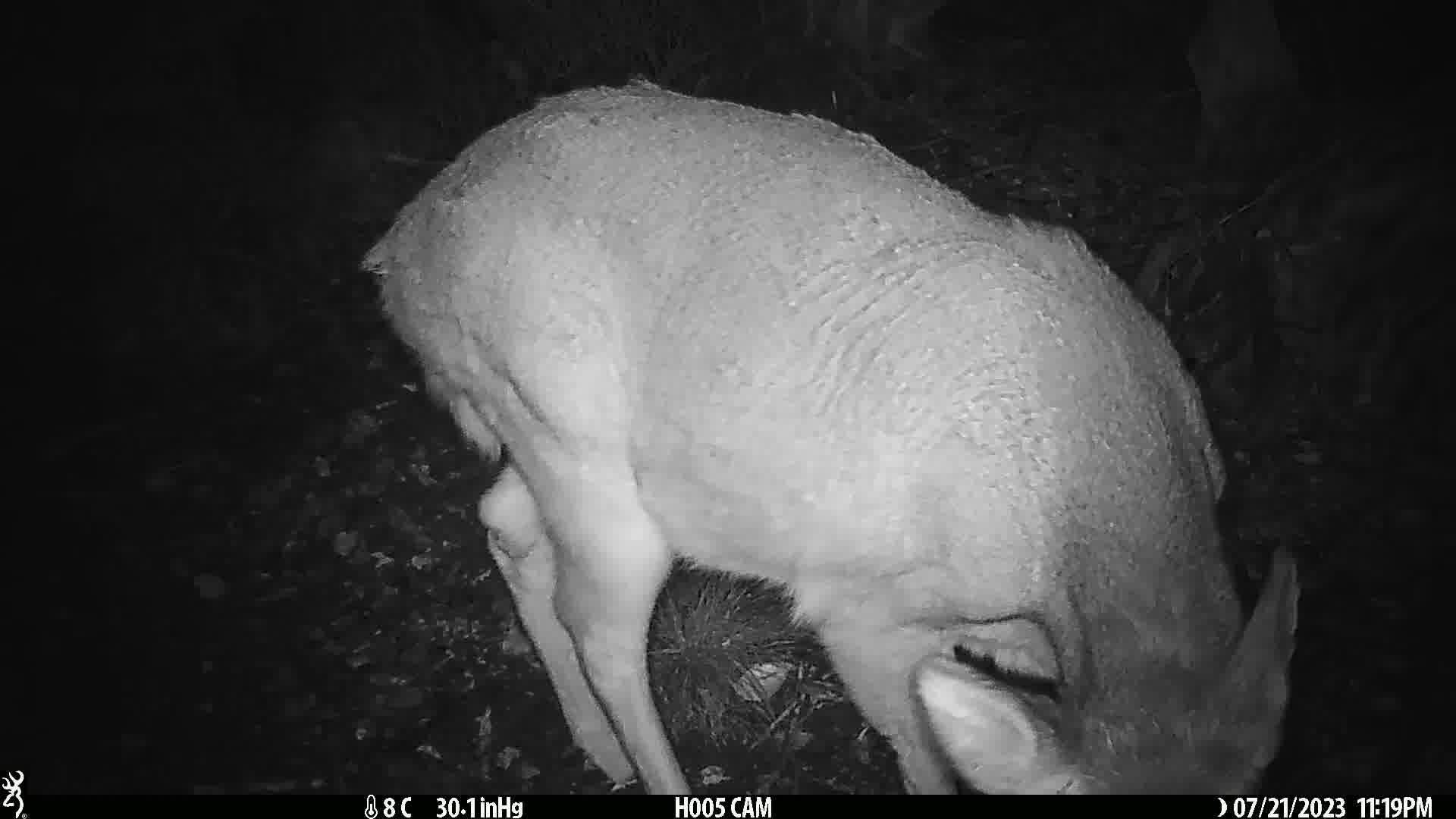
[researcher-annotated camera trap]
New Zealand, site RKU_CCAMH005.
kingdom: Animalia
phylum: Chordata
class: Mammalia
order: Artiodactyla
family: Cervidae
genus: Odocoileus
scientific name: Odocoileus virginianus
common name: white-tailed deer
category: white tailed deer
White tailed deer (white-tailed deer) (Odocoileus virginianus).